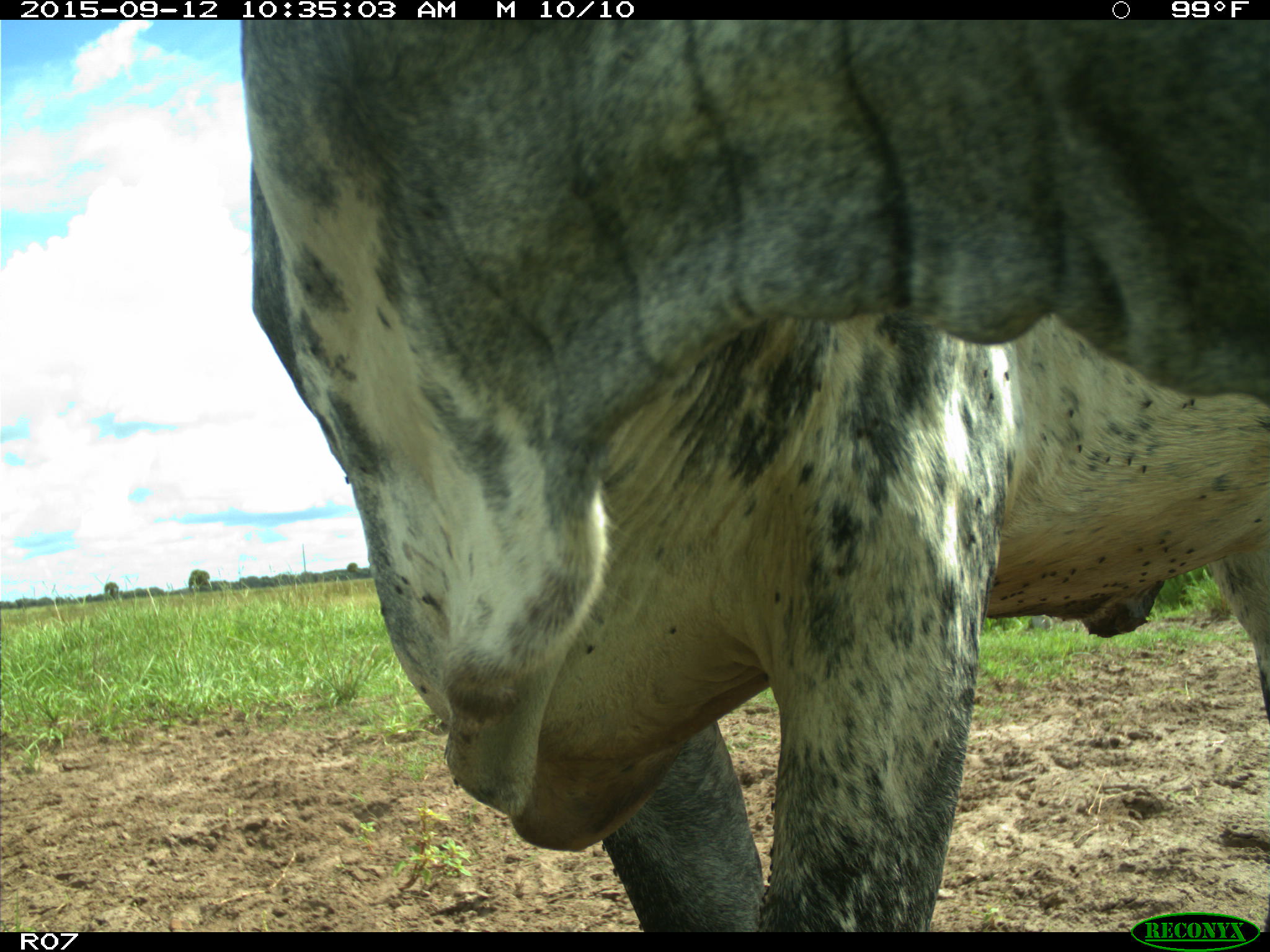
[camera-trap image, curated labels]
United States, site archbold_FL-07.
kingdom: Animalia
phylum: Chordata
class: Mammalia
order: Artiodactyla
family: Bovidae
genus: Bos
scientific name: Bos taurus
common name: domestic cow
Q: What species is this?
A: Bos taurus (domestic cow).